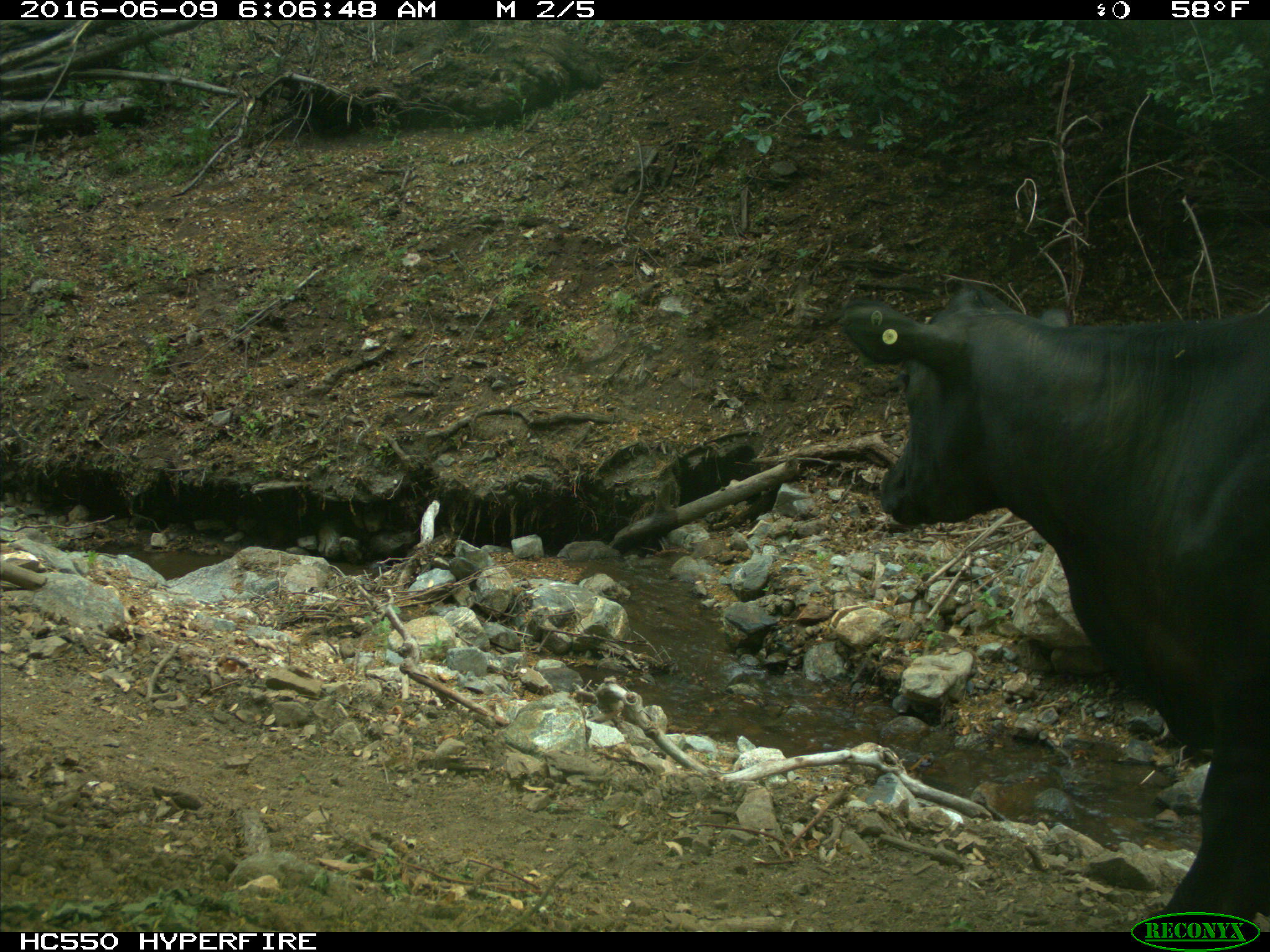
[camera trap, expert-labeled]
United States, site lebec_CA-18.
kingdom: Animalia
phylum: Chordata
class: Mammalia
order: Artiodactyla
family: Bovidae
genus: Bos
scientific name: Bos taurus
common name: domestic cow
Bos taurus (domestic cow).